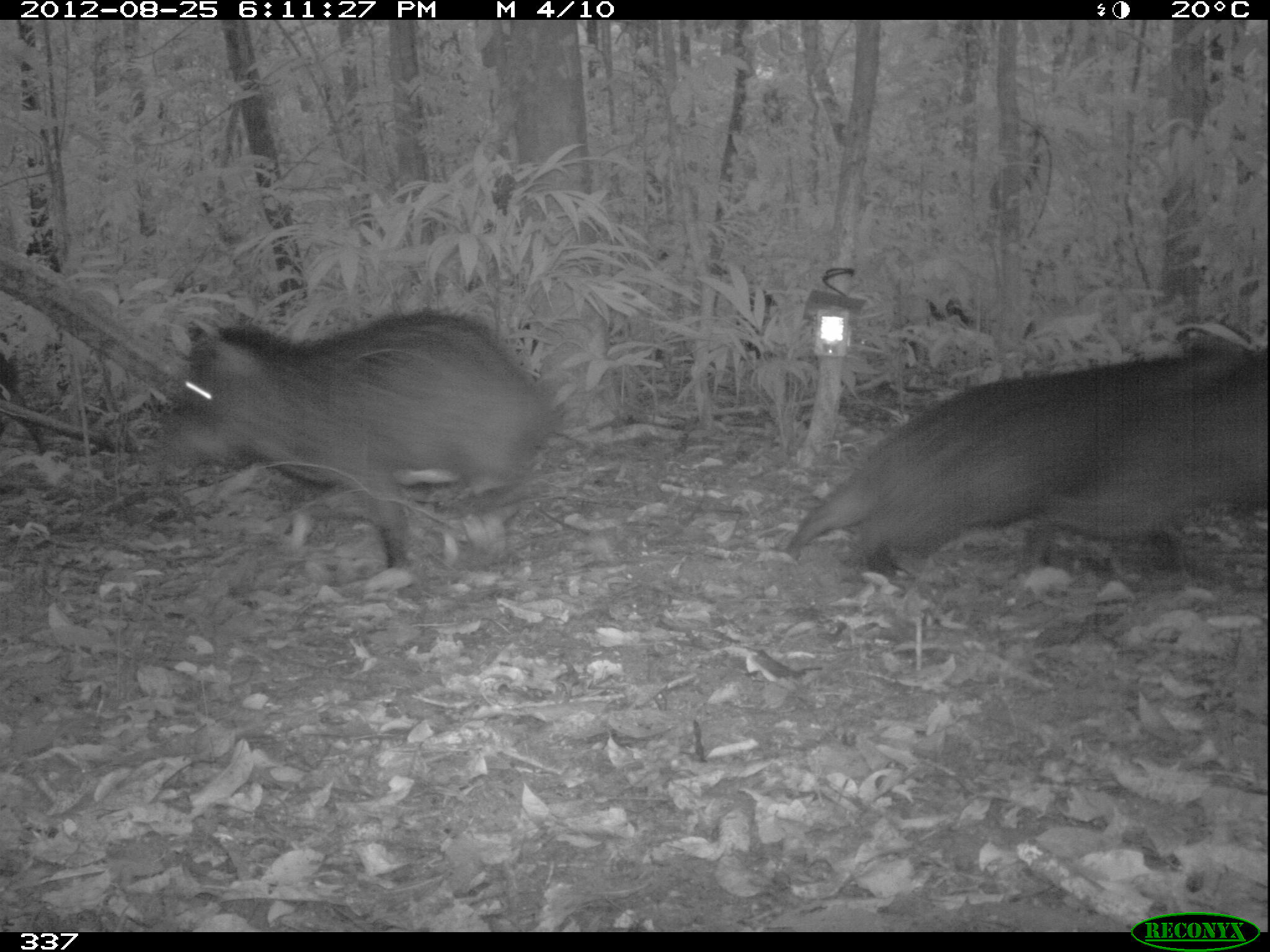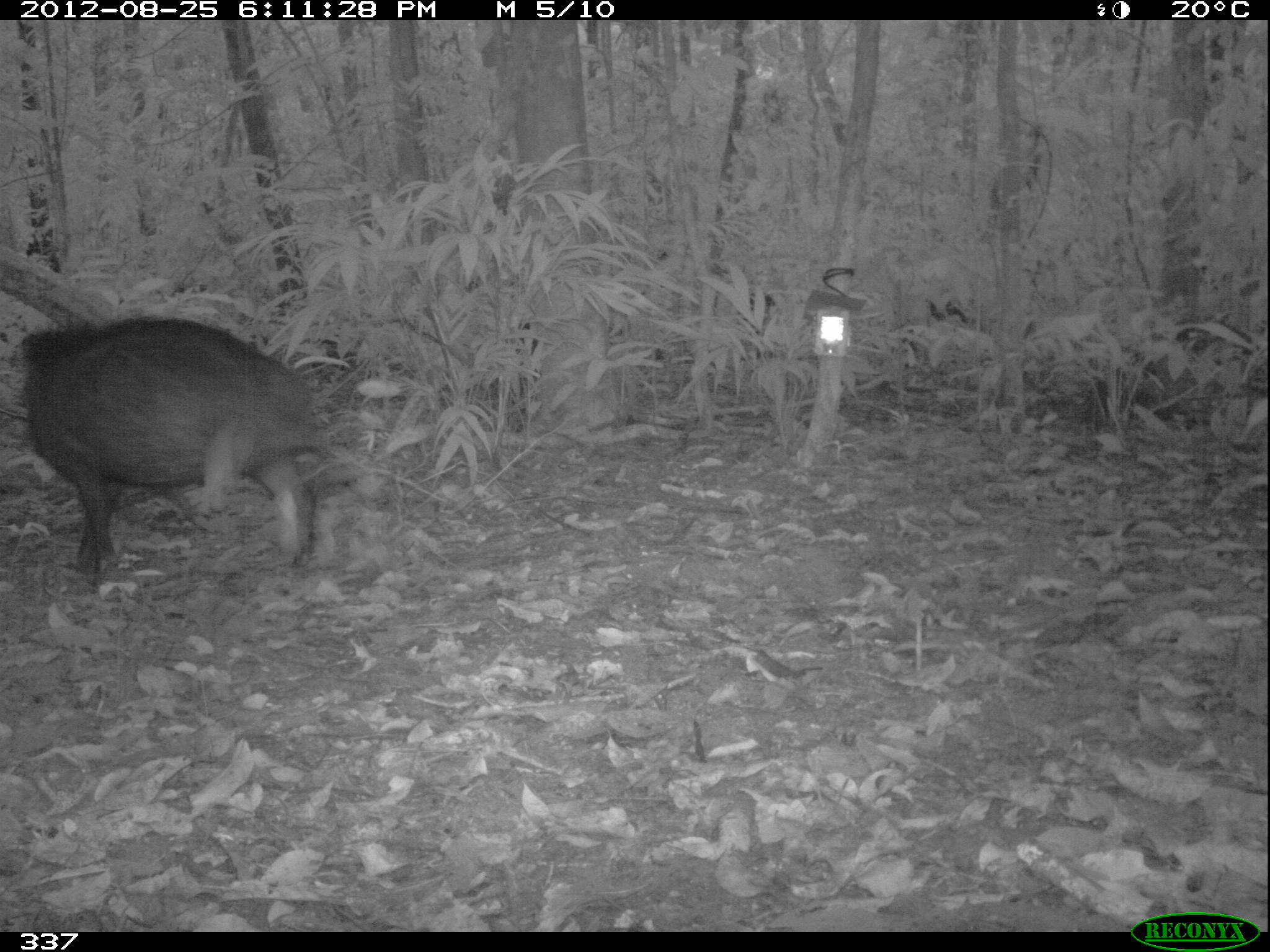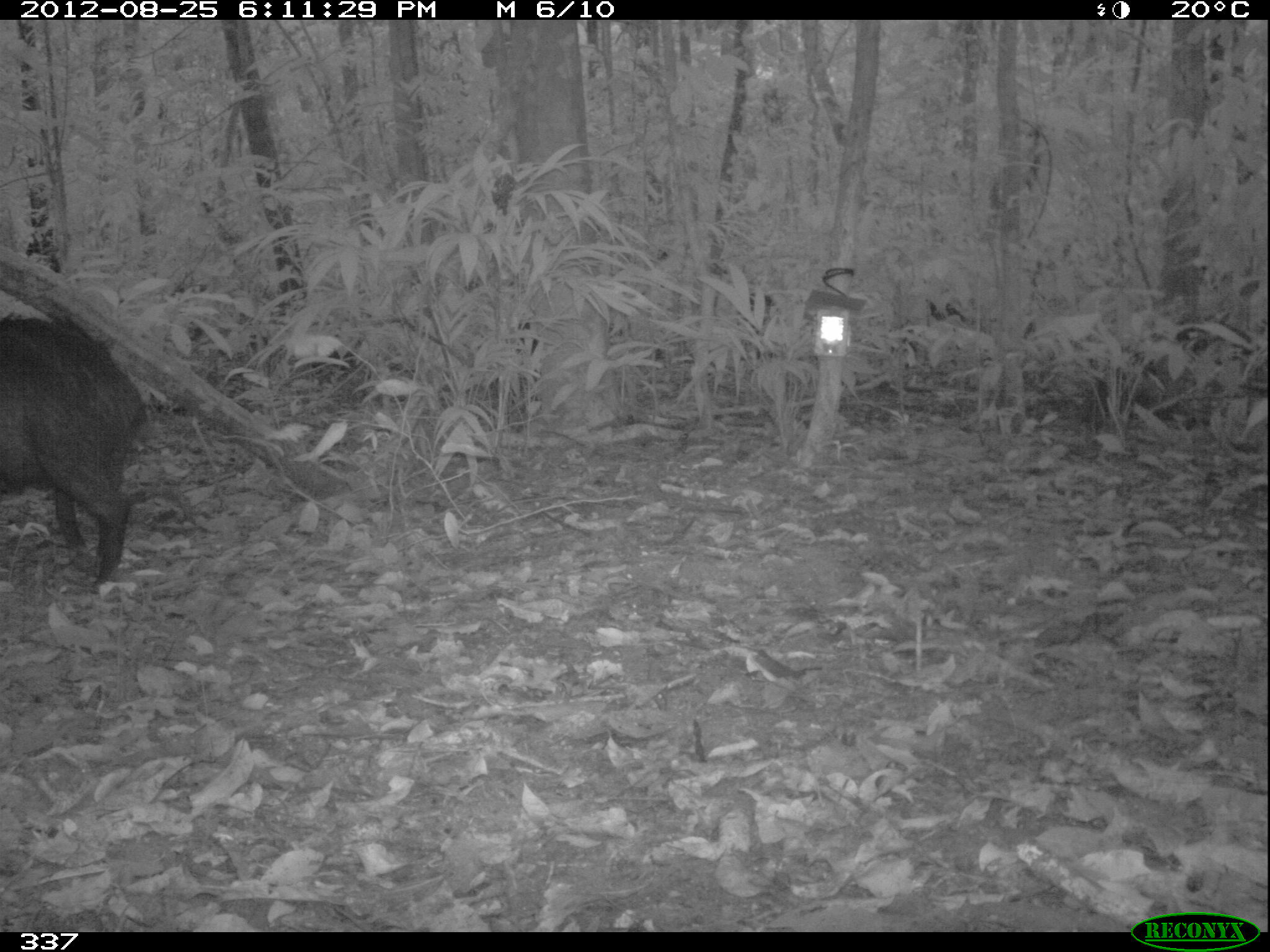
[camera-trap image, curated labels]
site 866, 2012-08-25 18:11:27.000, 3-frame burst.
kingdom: Animalia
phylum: Chordata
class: Mammalia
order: Artiodactyla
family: Tayassuidae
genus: Tayassu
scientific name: Tayassu pecari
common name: white-lipped peccary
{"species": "Tayassu pecari (white-lipped peccary)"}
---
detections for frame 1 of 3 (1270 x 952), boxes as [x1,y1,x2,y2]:
tayassu pecari: [784,349,1264,563]; [157,311,552,567]; [0,353,50,458]